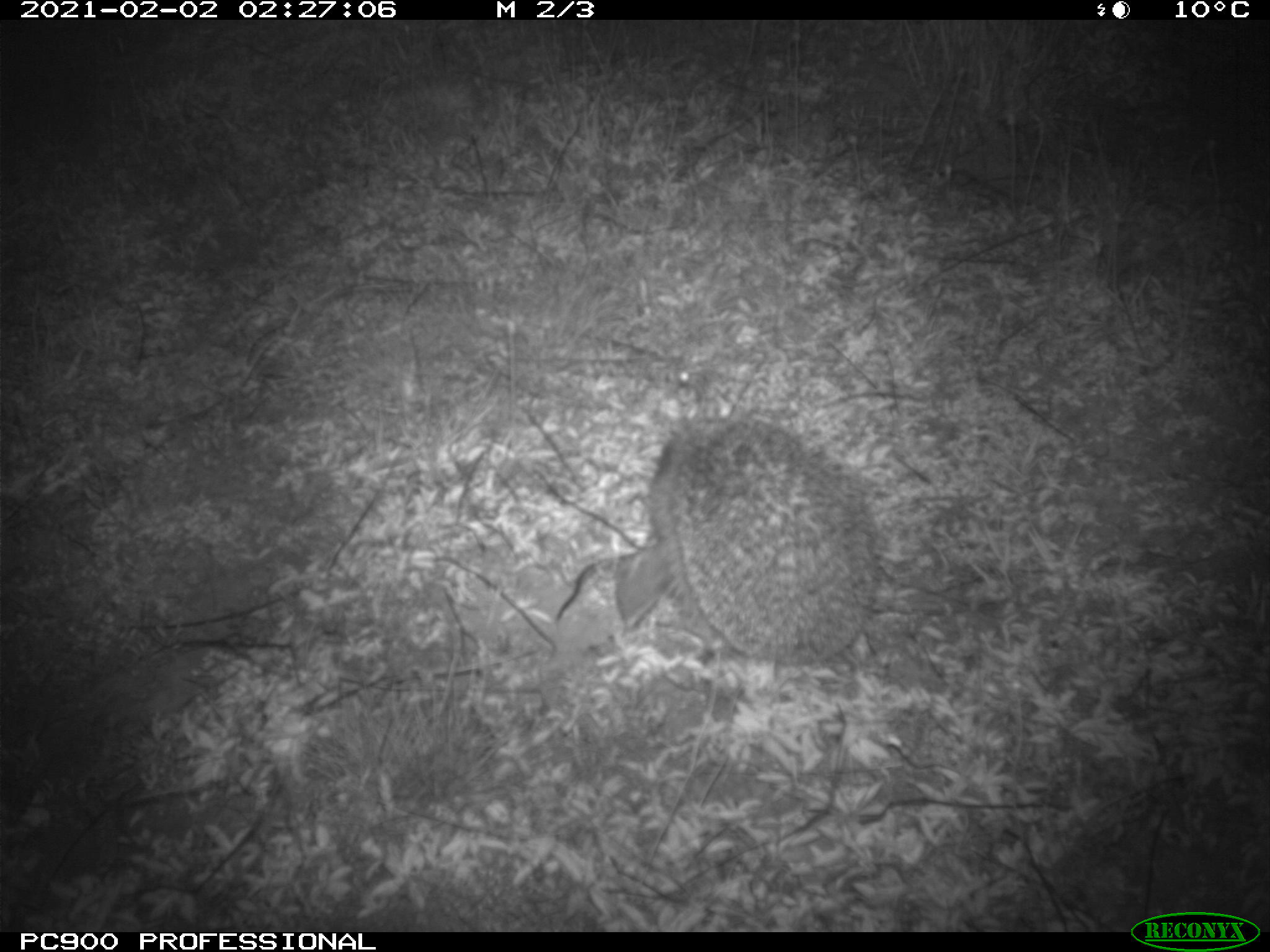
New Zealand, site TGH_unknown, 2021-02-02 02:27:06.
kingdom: Animalia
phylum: Chordata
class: Mammalia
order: Eulipotyphla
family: Erinaceidae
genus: Erinaceus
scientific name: Erinaceus europaeus europaeus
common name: european hedgehog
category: hedgehog